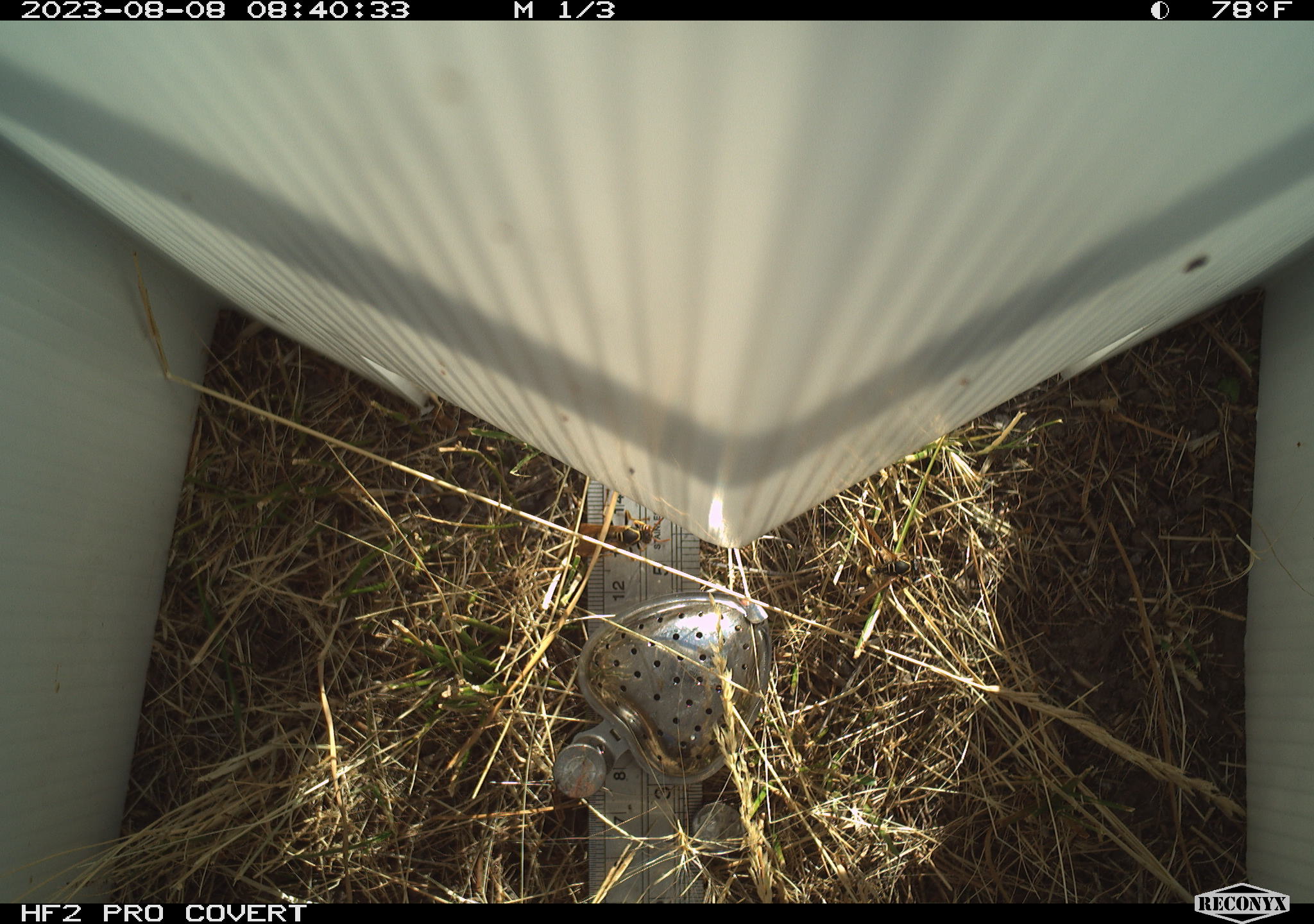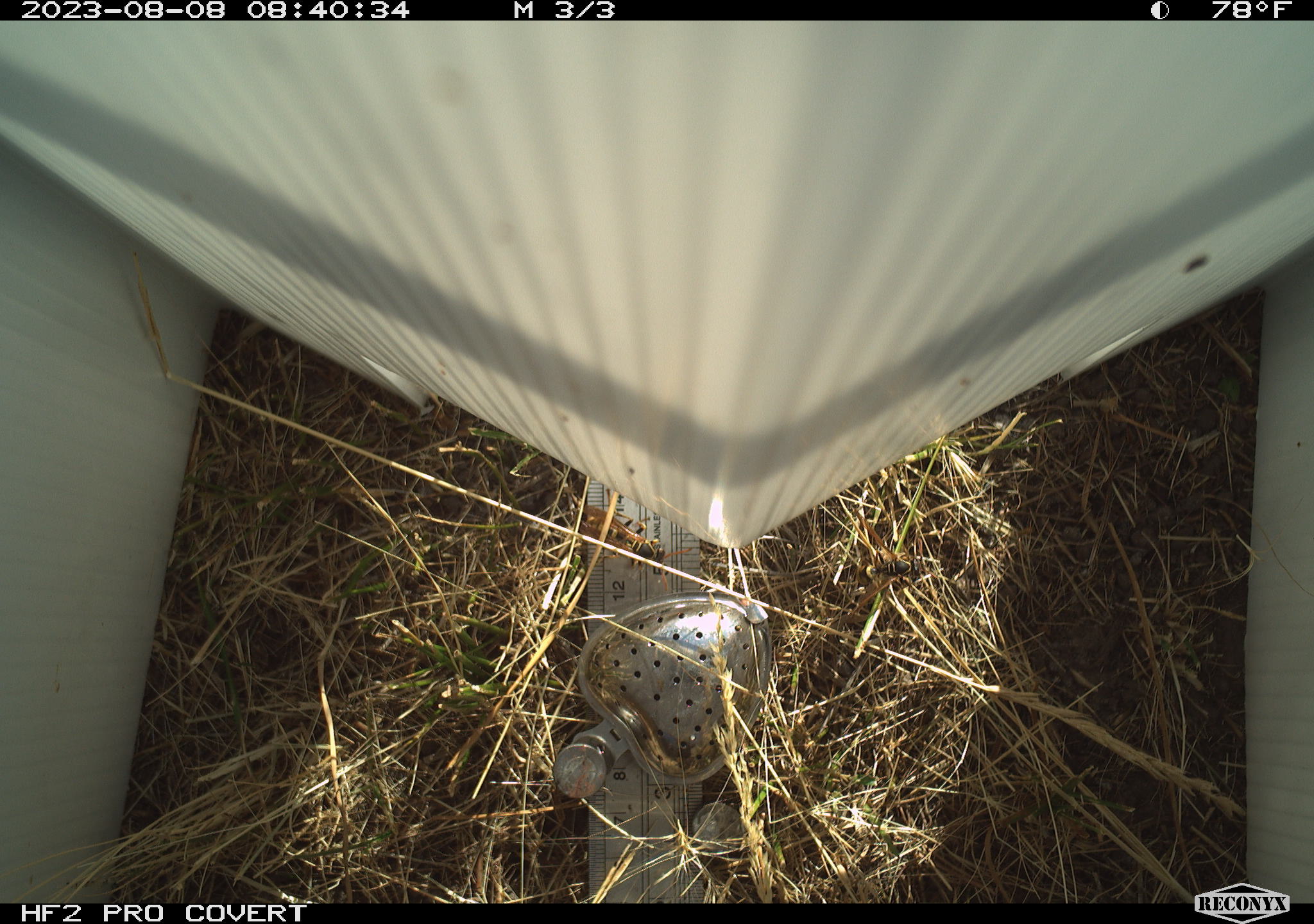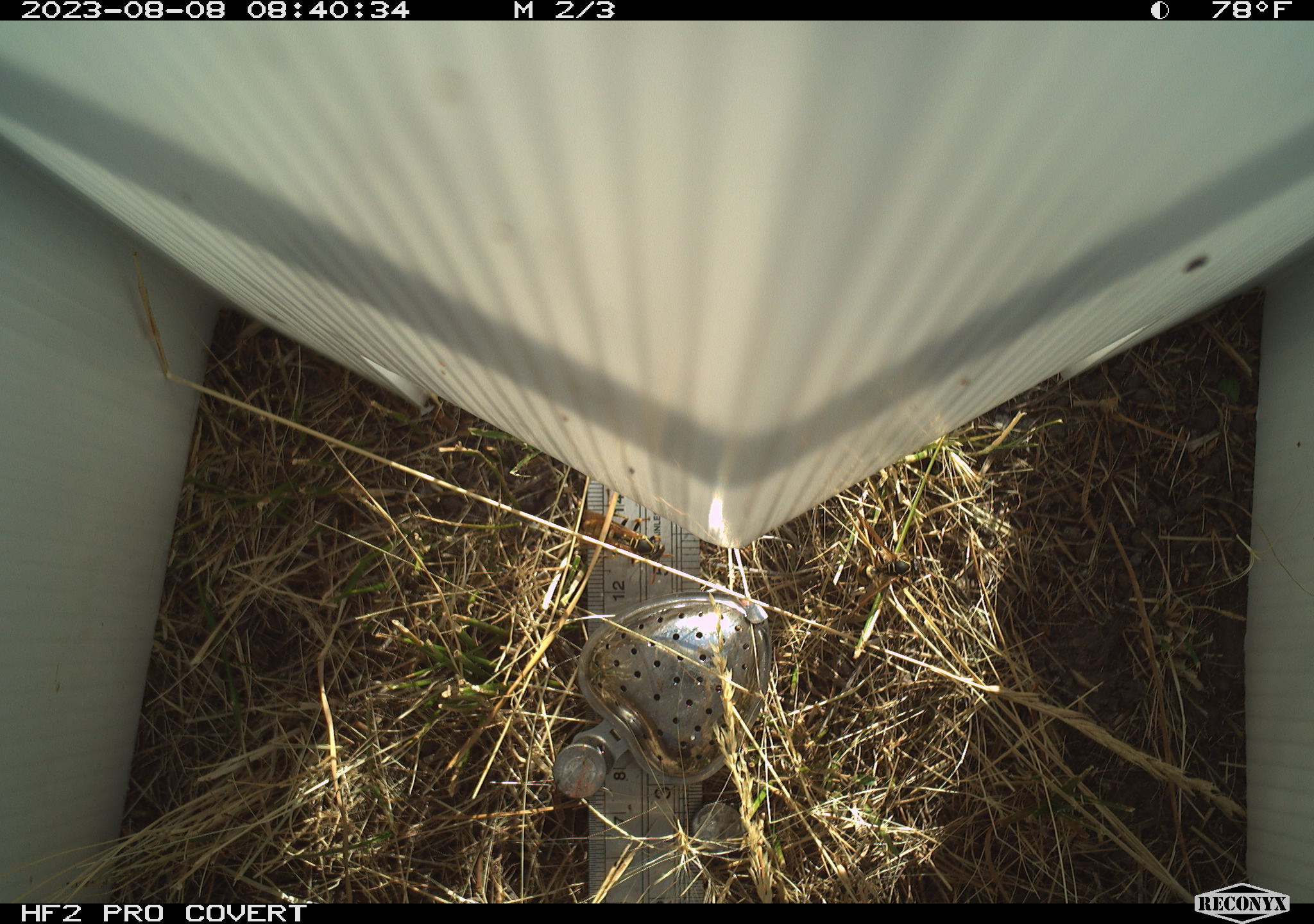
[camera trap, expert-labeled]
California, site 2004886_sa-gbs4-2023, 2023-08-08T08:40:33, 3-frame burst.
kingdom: Animalia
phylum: Arthropoda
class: Insecta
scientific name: Insecta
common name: insect